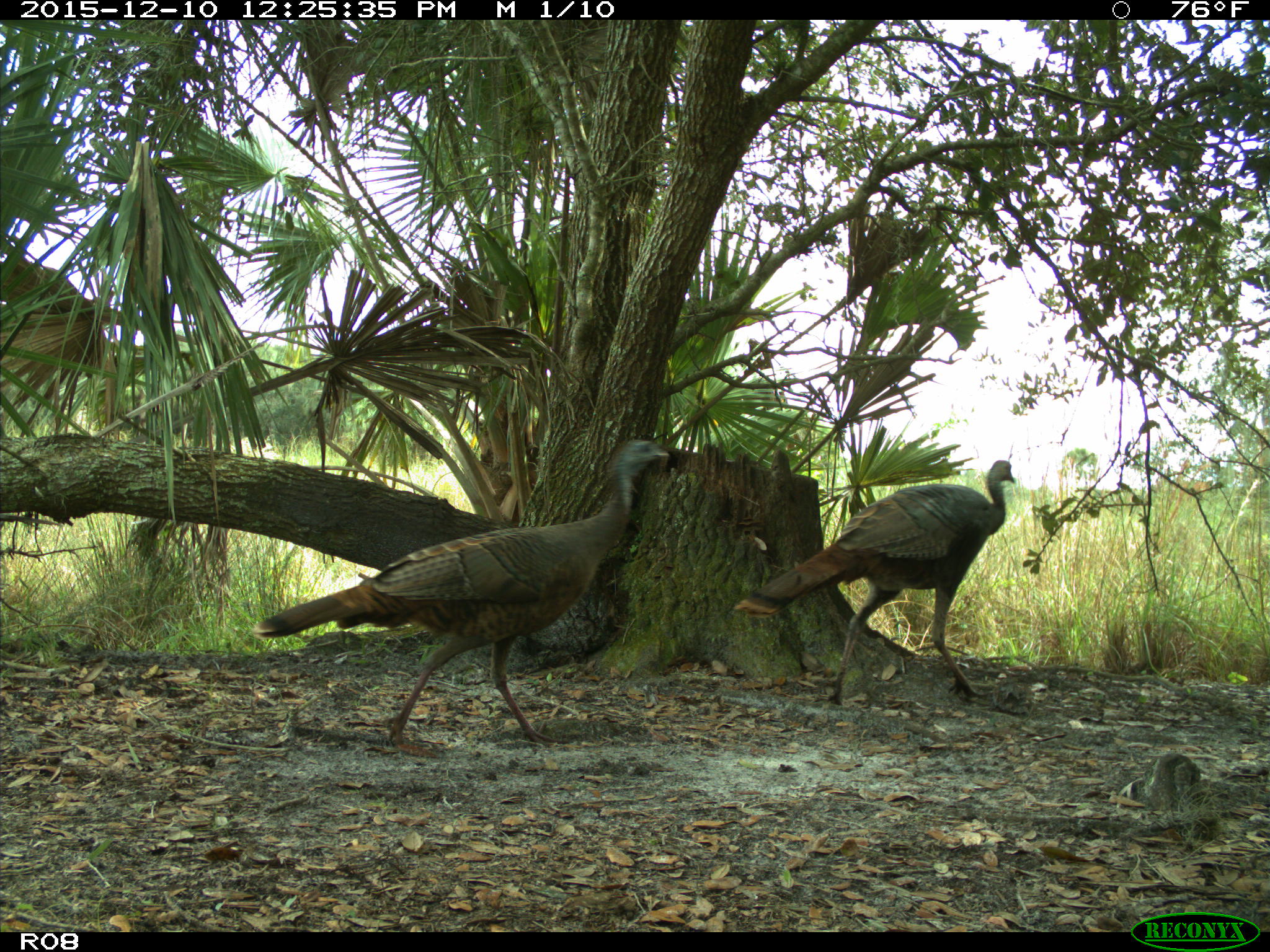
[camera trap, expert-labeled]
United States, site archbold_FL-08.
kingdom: Animalia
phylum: Chordata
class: Aves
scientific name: Aves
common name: birds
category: unidentified bird